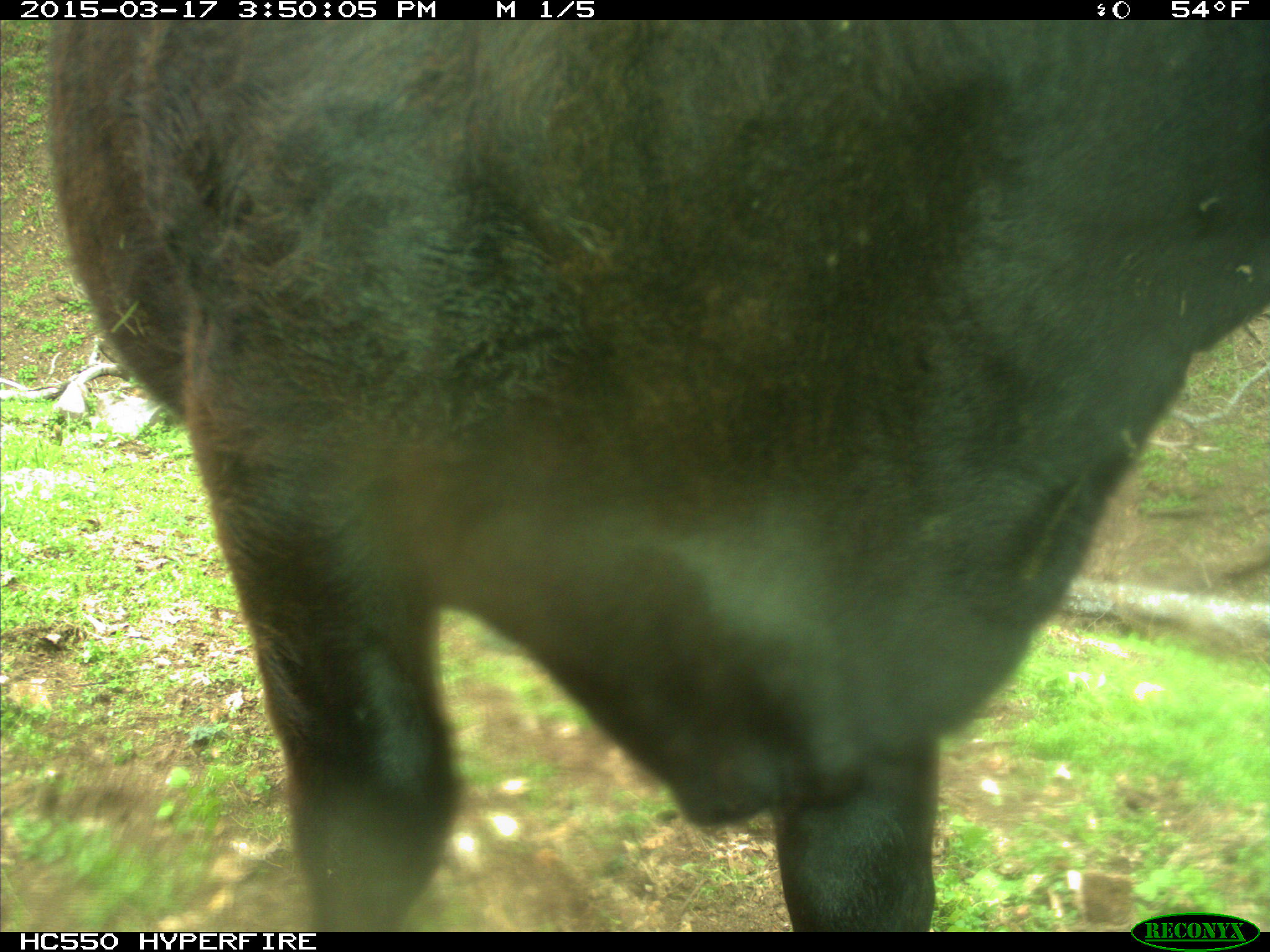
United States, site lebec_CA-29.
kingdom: Animalia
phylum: Chordata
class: Mammalia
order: Artiodactyla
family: Bovidae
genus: Bos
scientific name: Bos taurus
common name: domestic cow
Bos taurus (domestic cow).